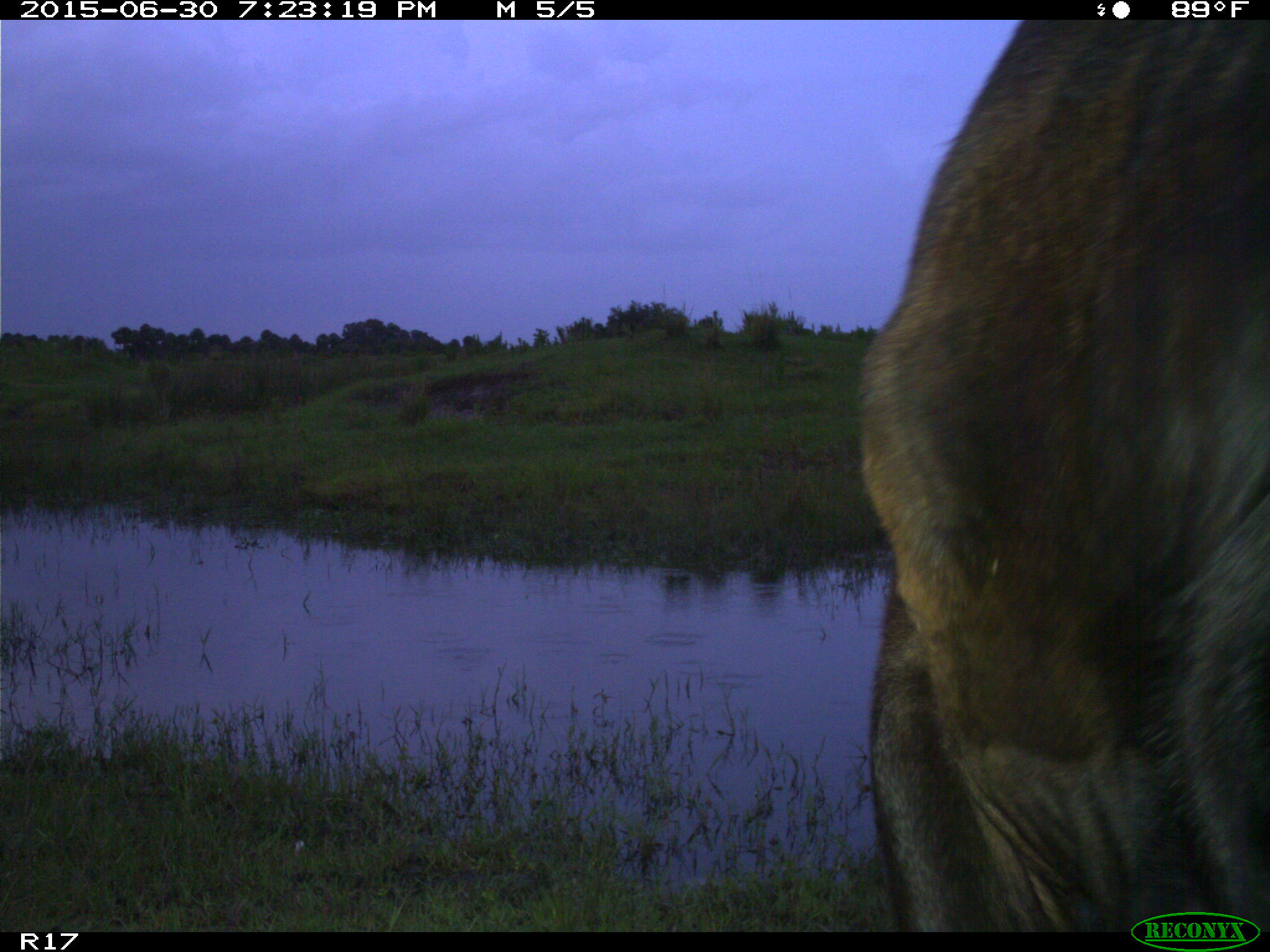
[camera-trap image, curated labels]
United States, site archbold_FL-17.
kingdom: Animalia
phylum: Chordata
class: Mammalia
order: Artiodactyla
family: Bovidae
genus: Bos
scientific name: Bos taurus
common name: domestic cow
Bos taurus (domestic cow).